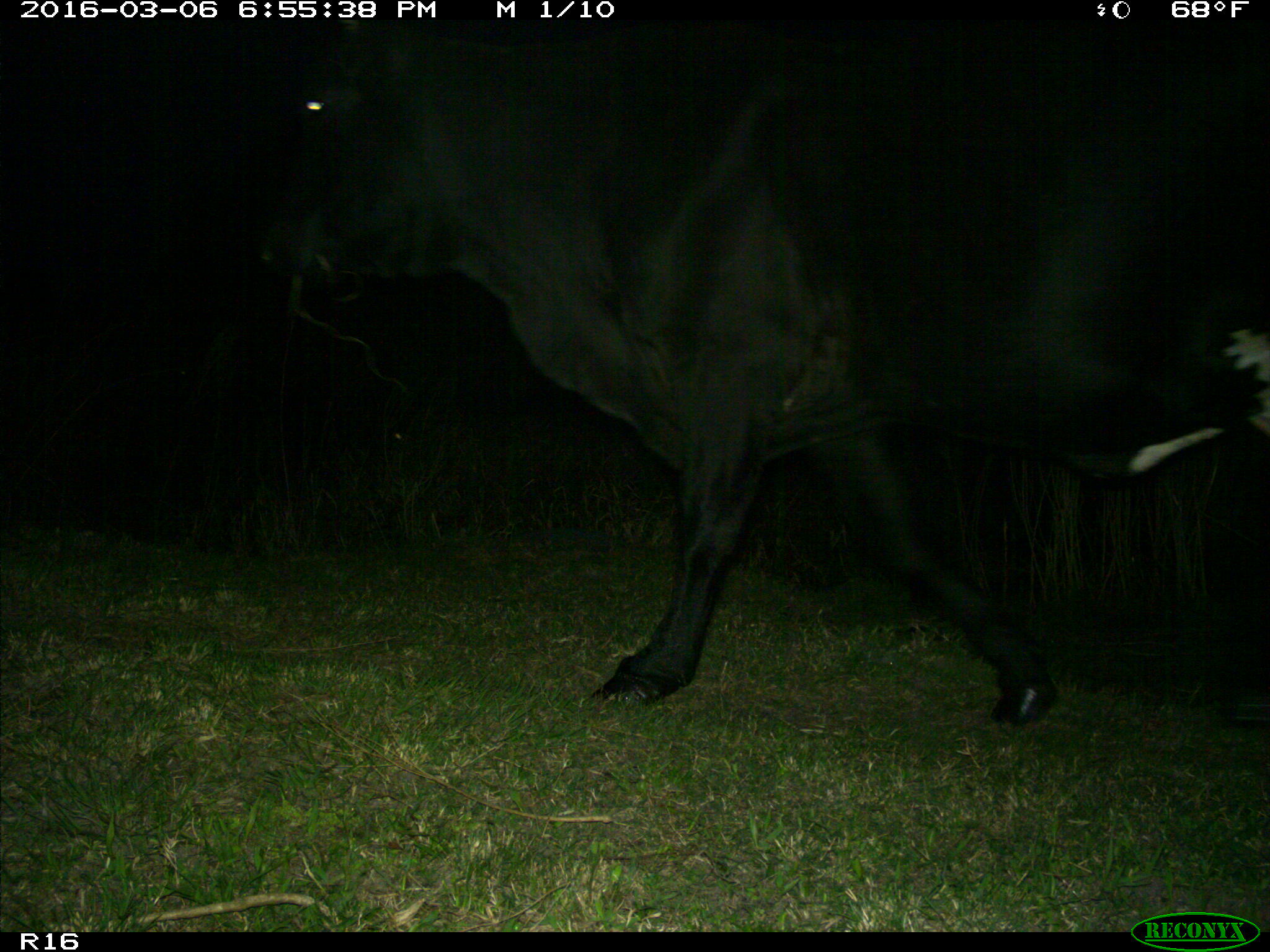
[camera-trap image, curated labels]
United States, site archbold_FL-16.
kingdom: Animalia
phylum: Chordata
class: Mammalia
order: Artiodactyla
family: Bovidae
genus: Bos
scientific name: Bos taurus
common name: domestic cow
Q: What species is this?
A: Bos taurus (domestic cow).